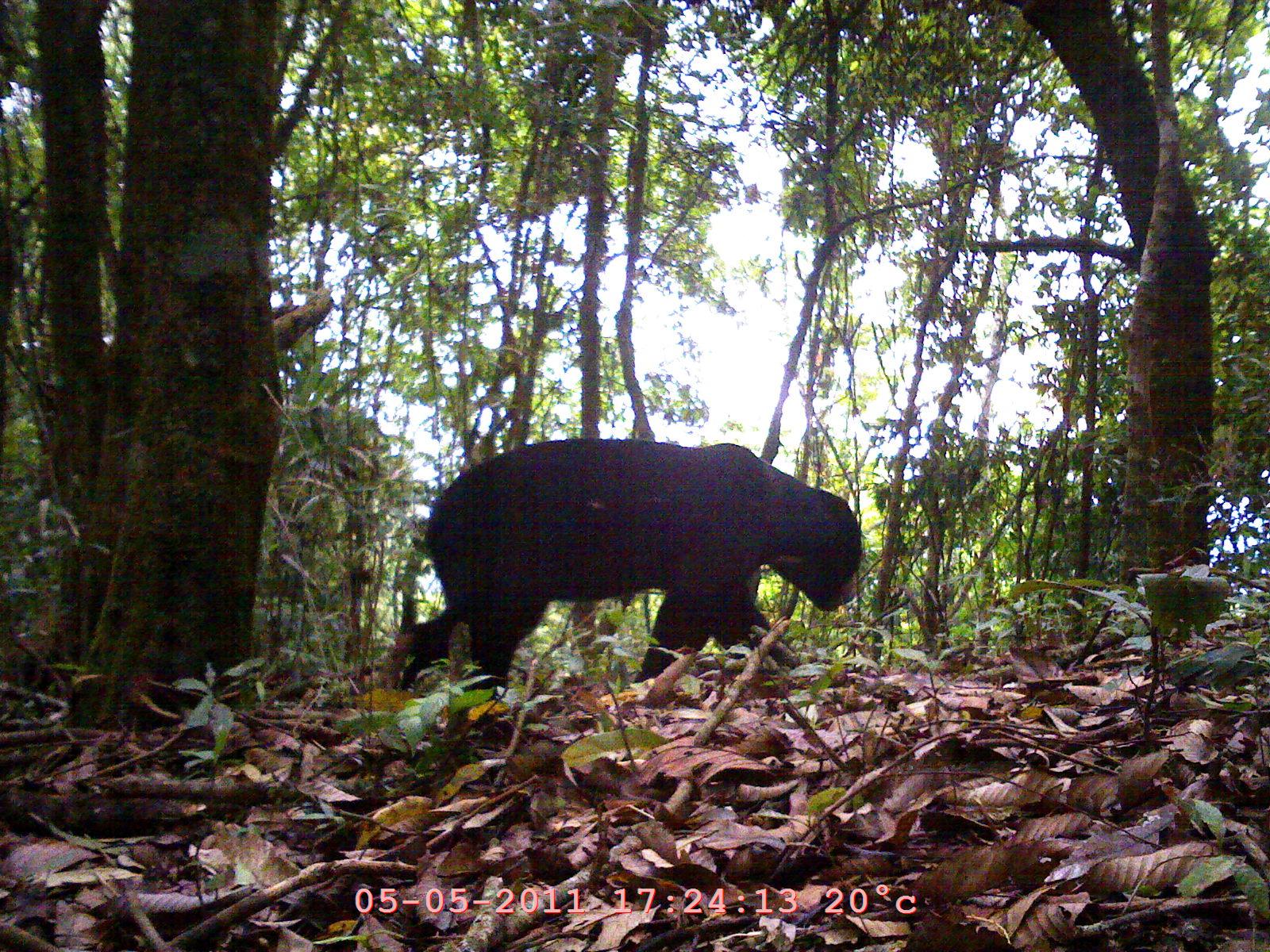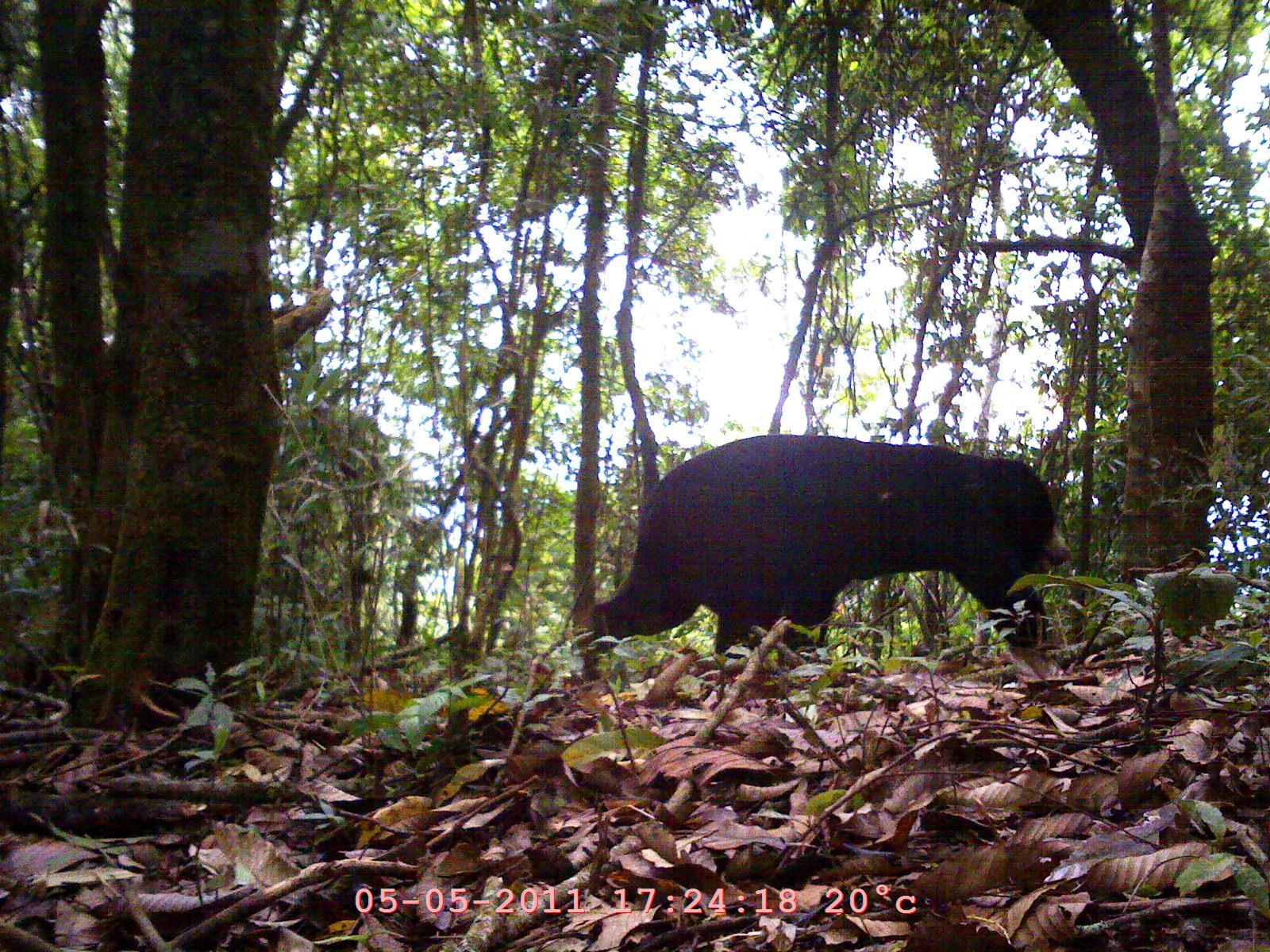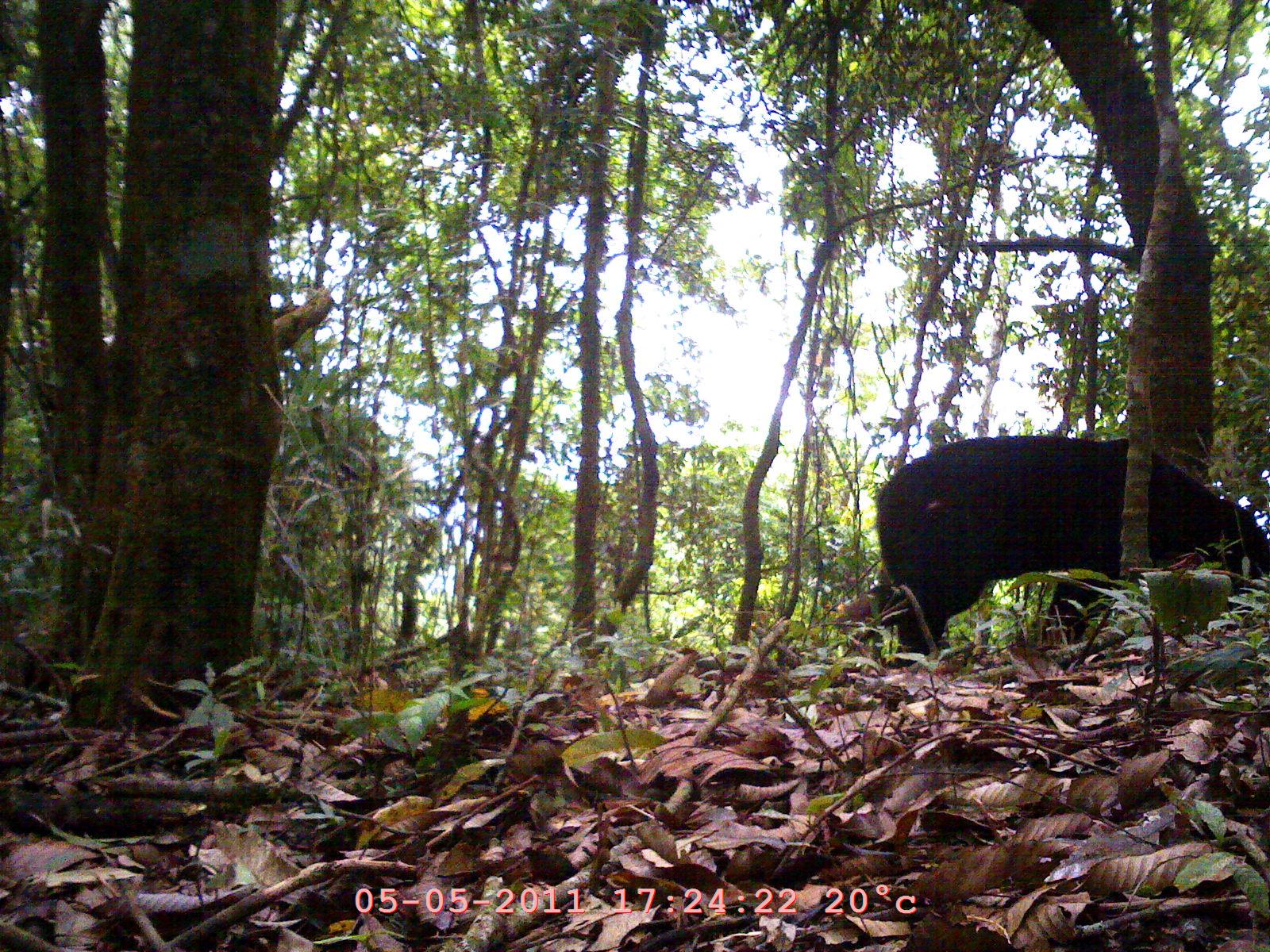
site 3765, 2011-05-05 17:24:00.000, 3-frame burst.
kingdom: Animalia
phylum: Chordata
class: Mammalia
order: Carnivora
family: Ursidae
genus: Helarctos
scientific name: Helarctos malayanus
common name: sun bear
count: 1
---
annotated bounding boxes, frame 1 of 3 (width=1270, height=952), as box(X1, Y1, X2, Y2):
helarctos malayanus: box(386, 438, 863, 719)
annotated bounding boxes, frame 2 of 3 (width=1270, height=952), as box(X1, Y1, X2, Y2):
helarctos malayanus: box(594, 433, 1072, 661)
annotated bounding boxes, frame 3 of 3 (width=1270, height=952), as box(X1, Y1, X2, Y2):
helarctos malayanus: box(873, 434, 1269, 662)